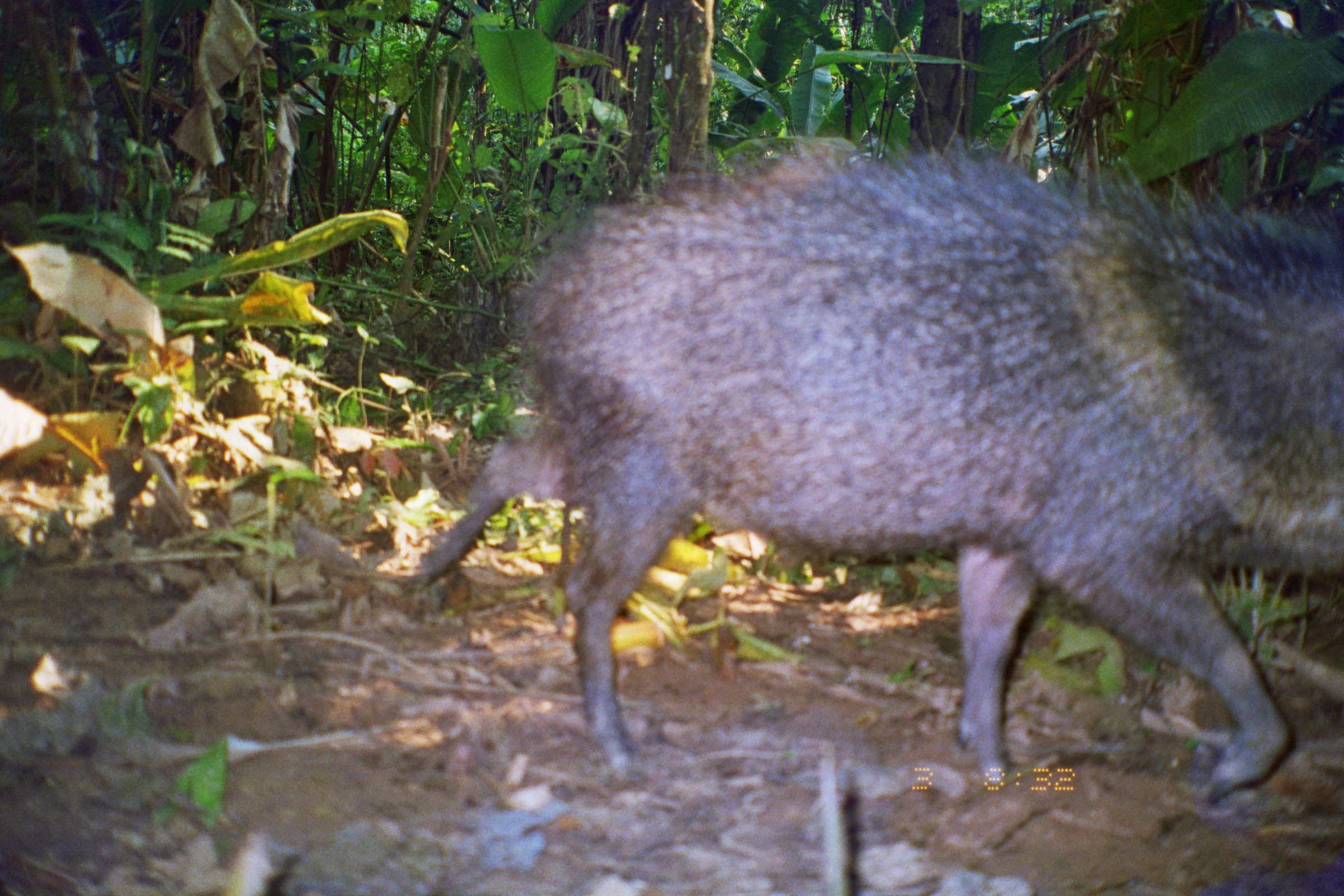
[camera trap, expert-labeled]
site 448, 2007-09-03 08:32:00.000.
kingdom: Animalia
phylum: Chordata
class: Mammalia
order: Artiodactyla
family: Tayassuidae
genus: Pecari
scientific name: Pecari tajacu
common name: collared peccary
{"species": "Pecari tajacu (collared peccary)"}